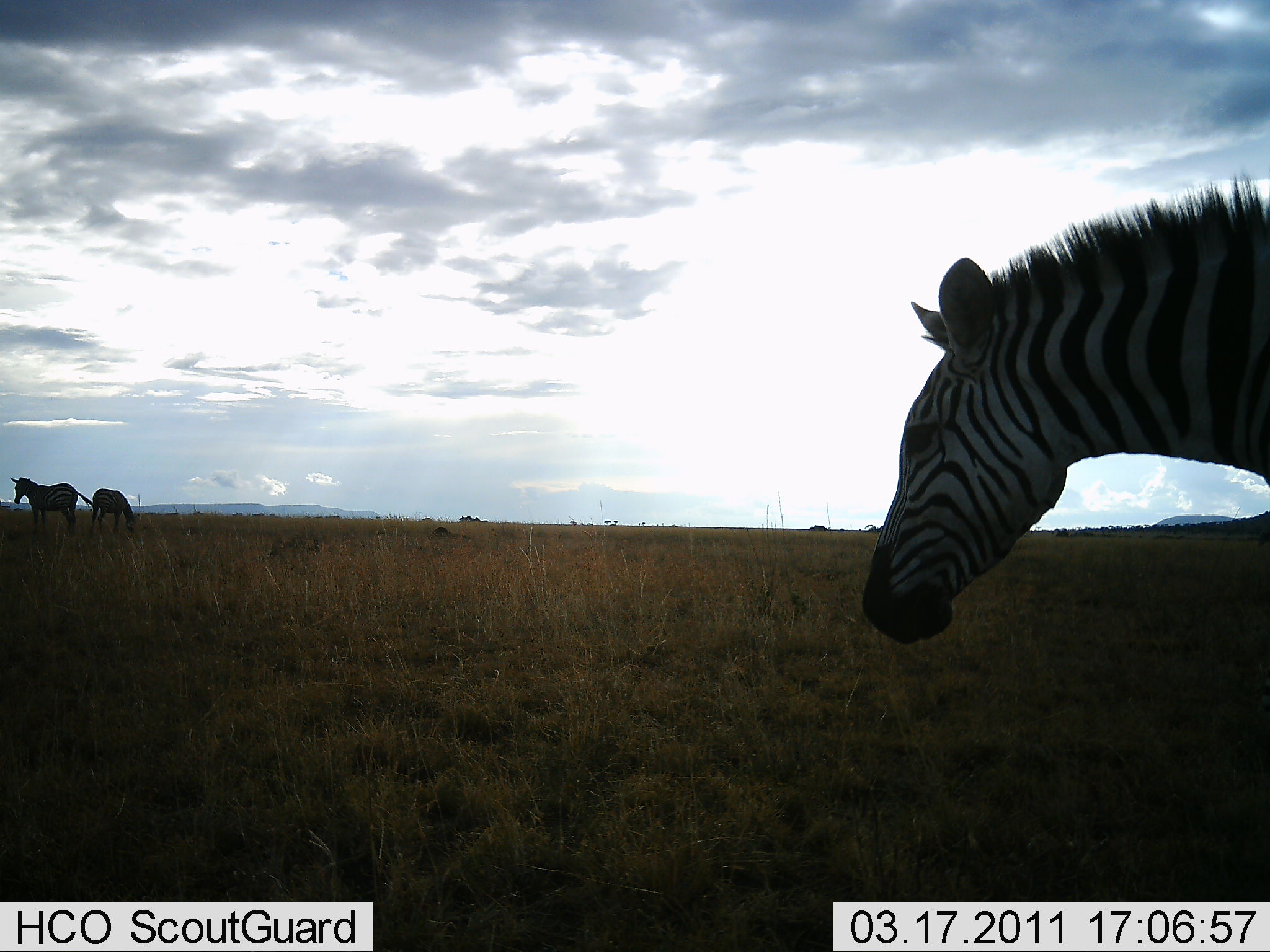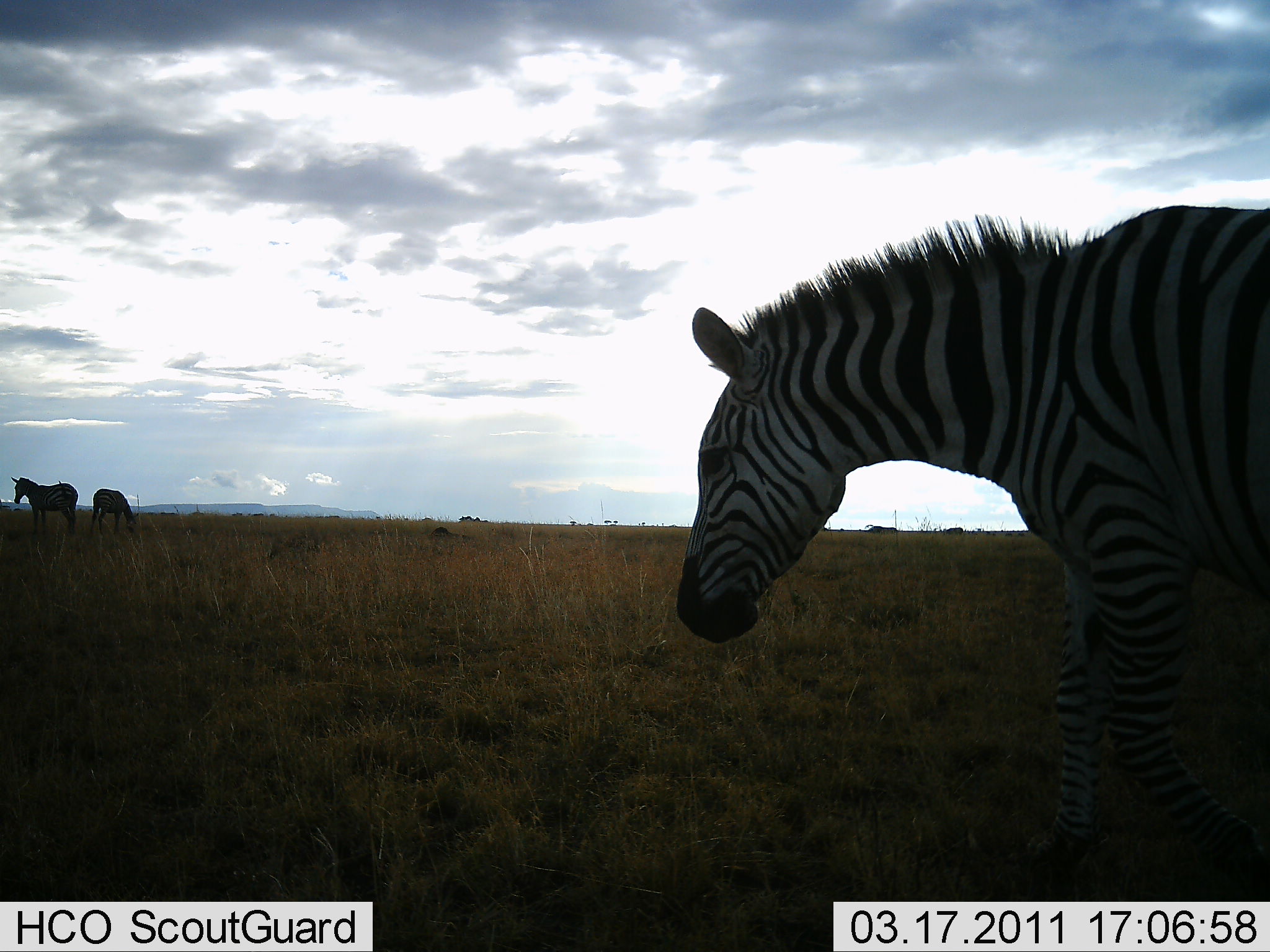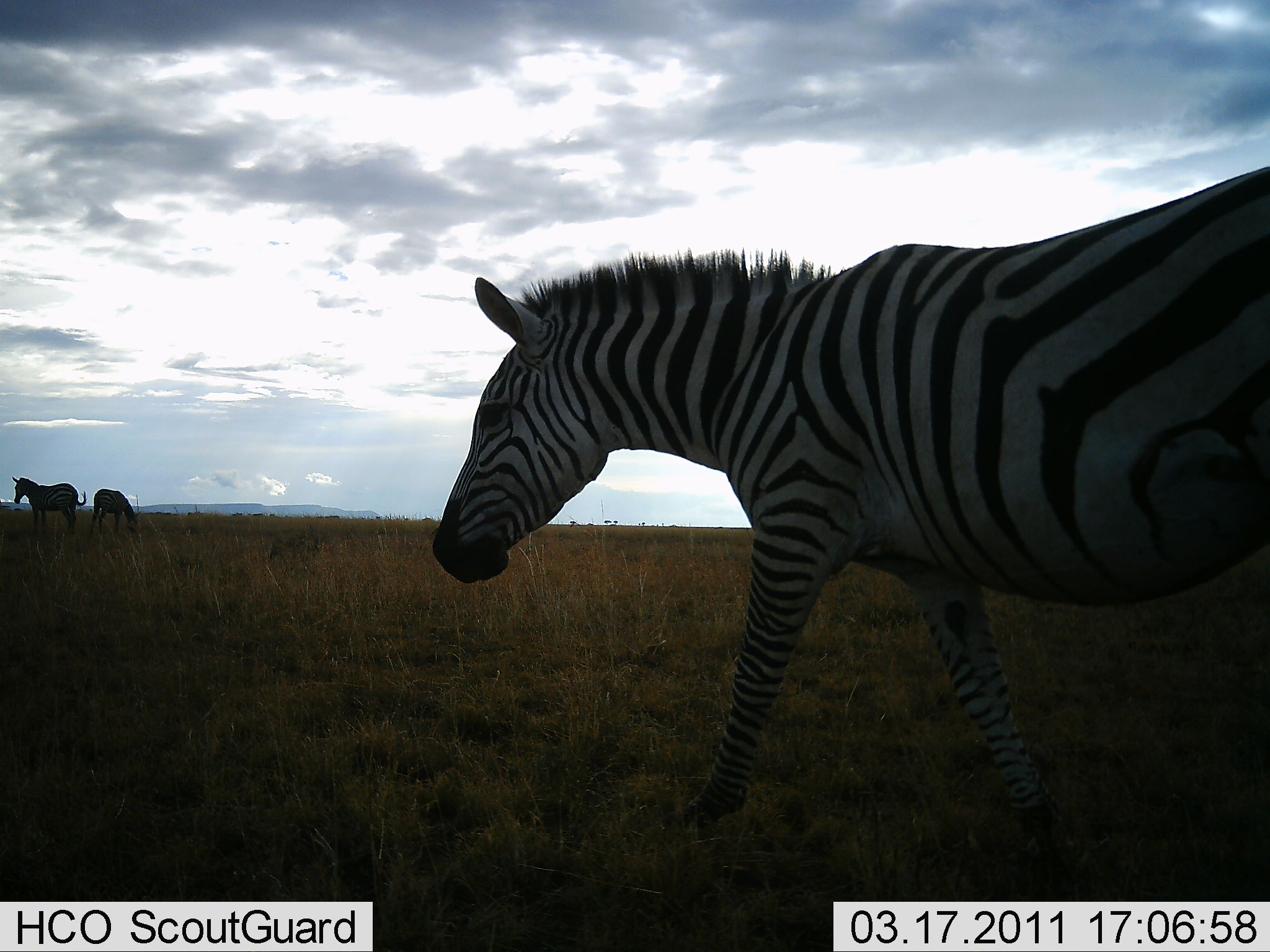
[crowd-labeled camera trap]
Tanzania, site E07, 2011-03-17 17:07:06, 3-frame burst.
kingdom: Animalia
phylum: Chordata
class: Mammalia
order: Perissodactyla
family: Equidae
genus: Equus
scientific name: Equus quagga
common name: plains zebra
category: zebra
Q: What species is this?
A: Zebra (plains zebra) (Equus quagga).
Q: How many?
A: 3.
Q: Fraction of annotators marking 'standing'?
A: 67%.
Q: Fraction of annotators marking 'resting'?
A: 0%.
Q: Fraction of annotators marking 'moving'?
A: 100%.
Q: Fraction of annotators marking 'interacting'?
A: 0%.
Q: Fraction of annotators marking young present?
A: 0%.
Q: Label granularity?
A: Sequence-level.